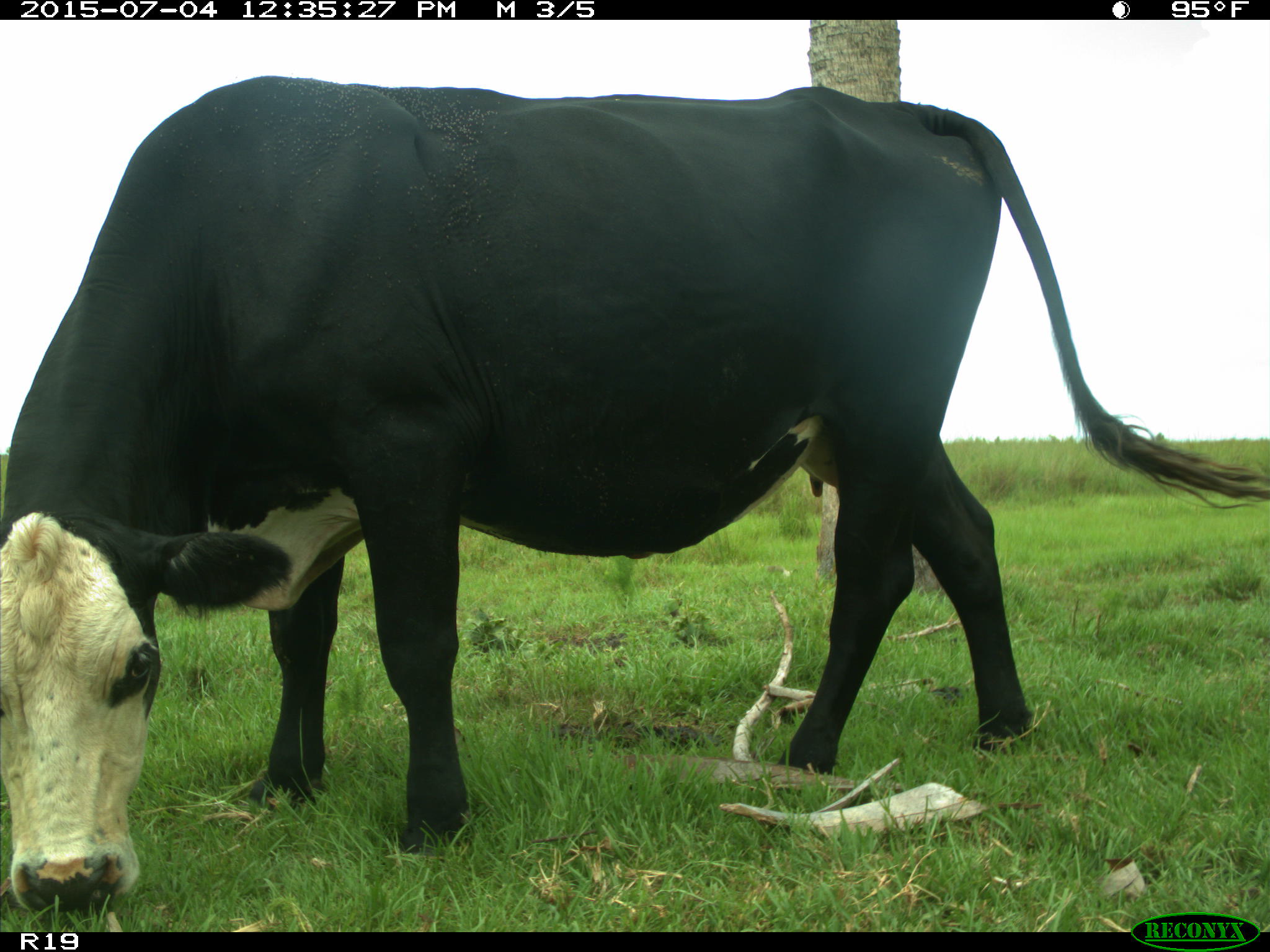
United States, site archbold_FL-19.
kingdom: Animalia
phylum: Chordata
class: Mammalia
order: Artiodactyla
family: Bovidae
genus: Bos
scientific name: Bos taurus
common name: domestic cow